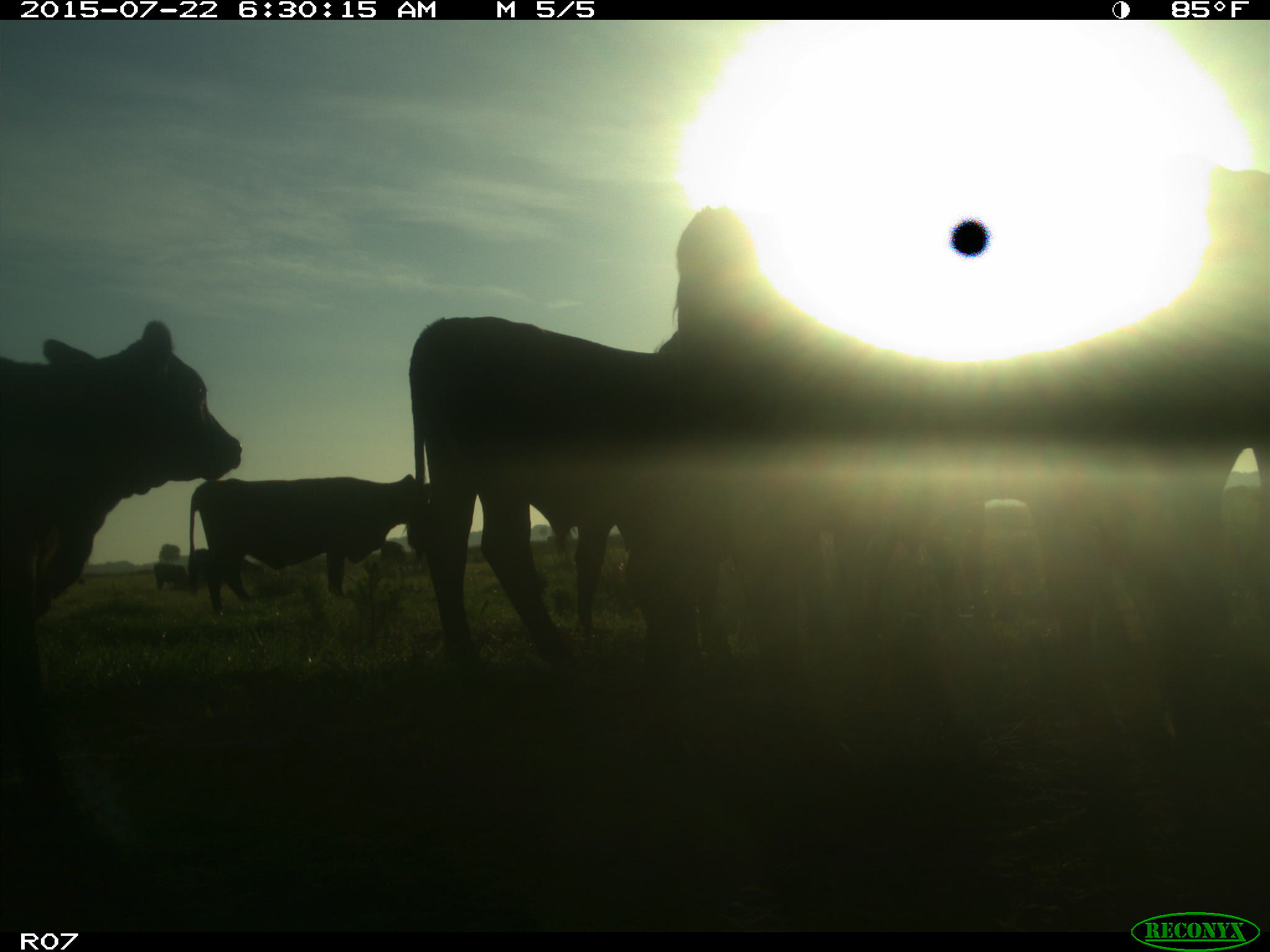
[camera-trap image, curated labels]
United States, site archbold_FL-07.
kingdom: Animalia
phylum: Chordata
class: Mammalia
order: Artiodactyla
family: Suidae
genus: Sus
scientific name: Sus scrofa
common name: wild boar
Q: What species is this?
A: Sus scrofa (wild boar).